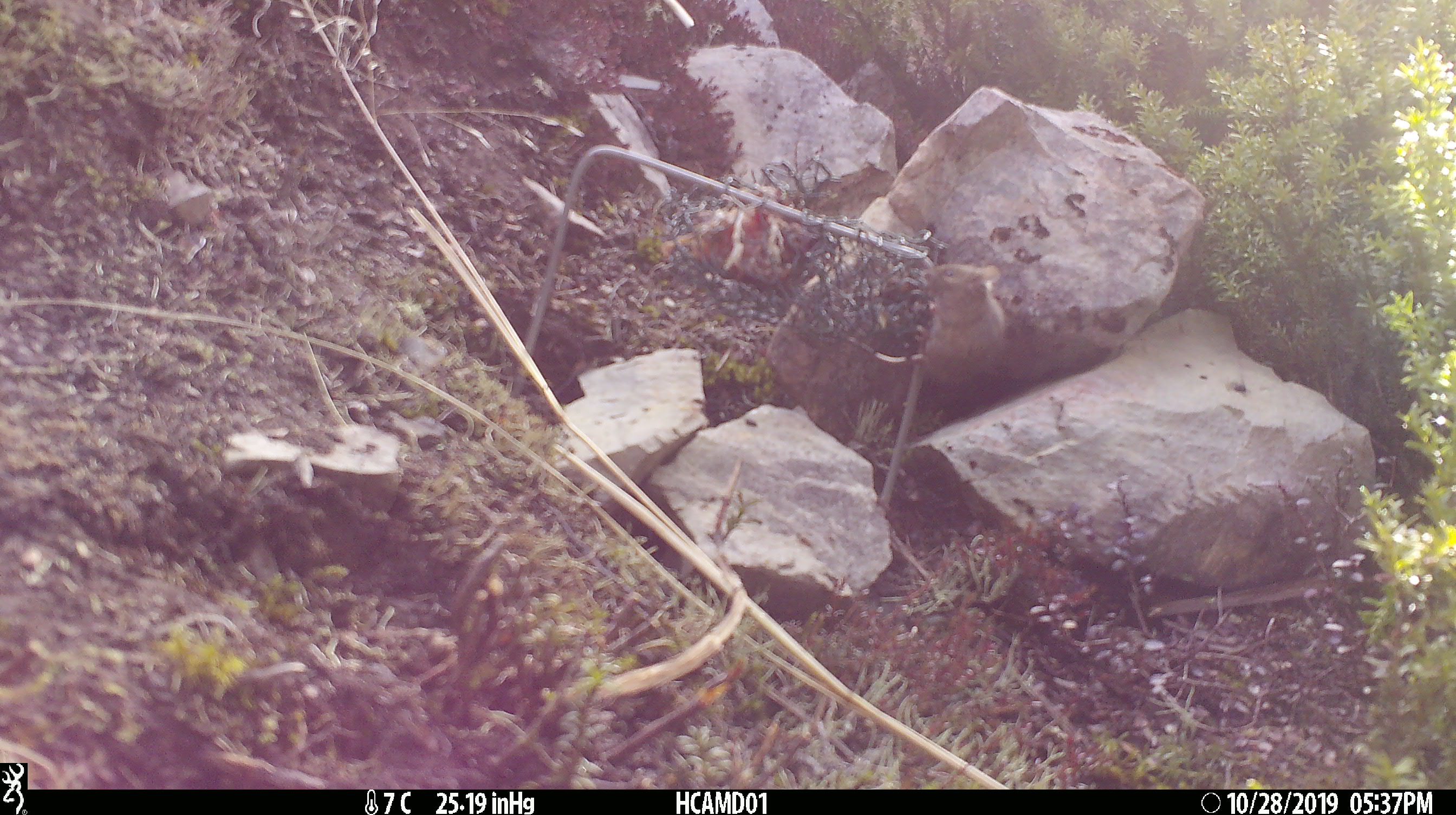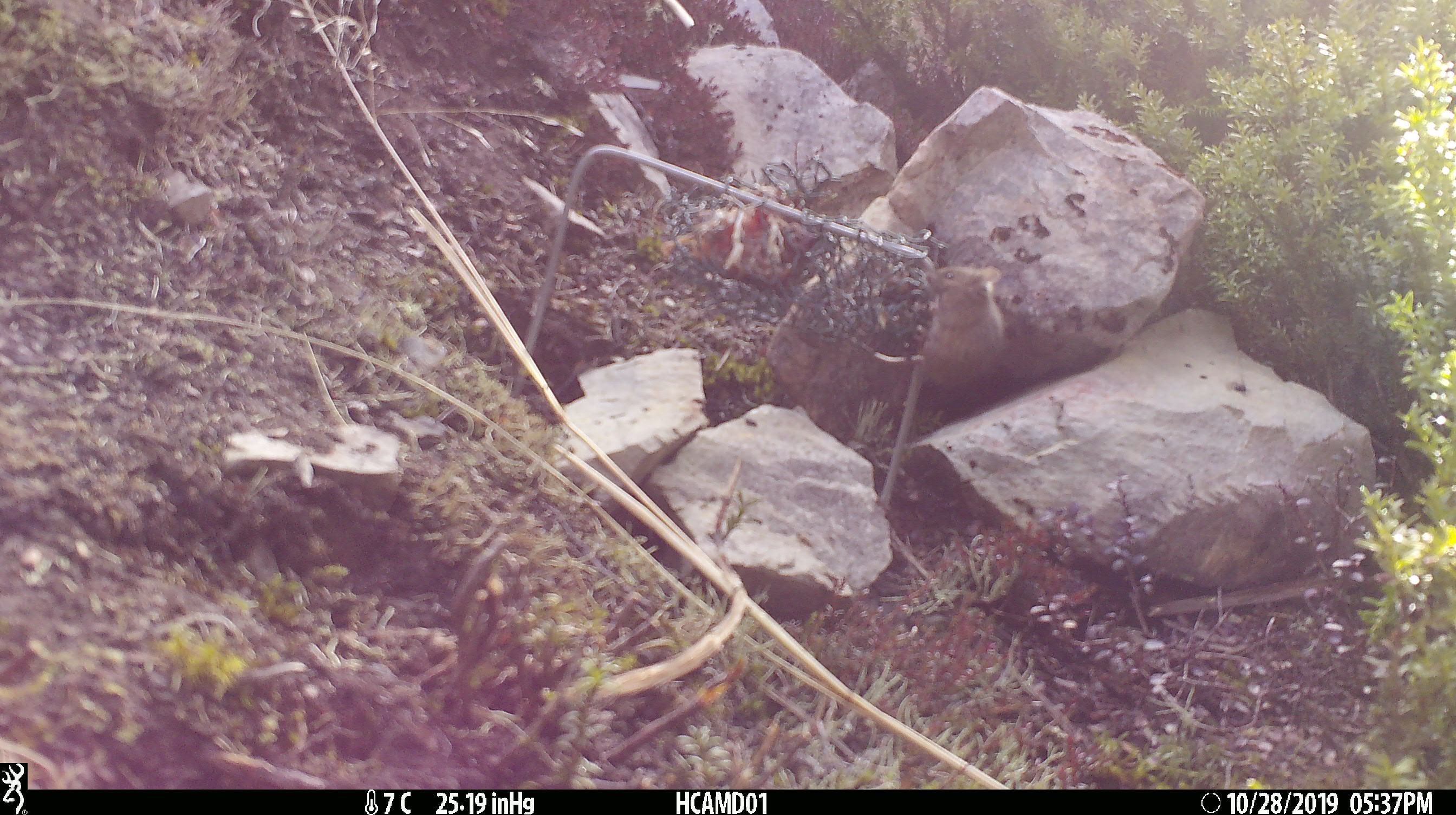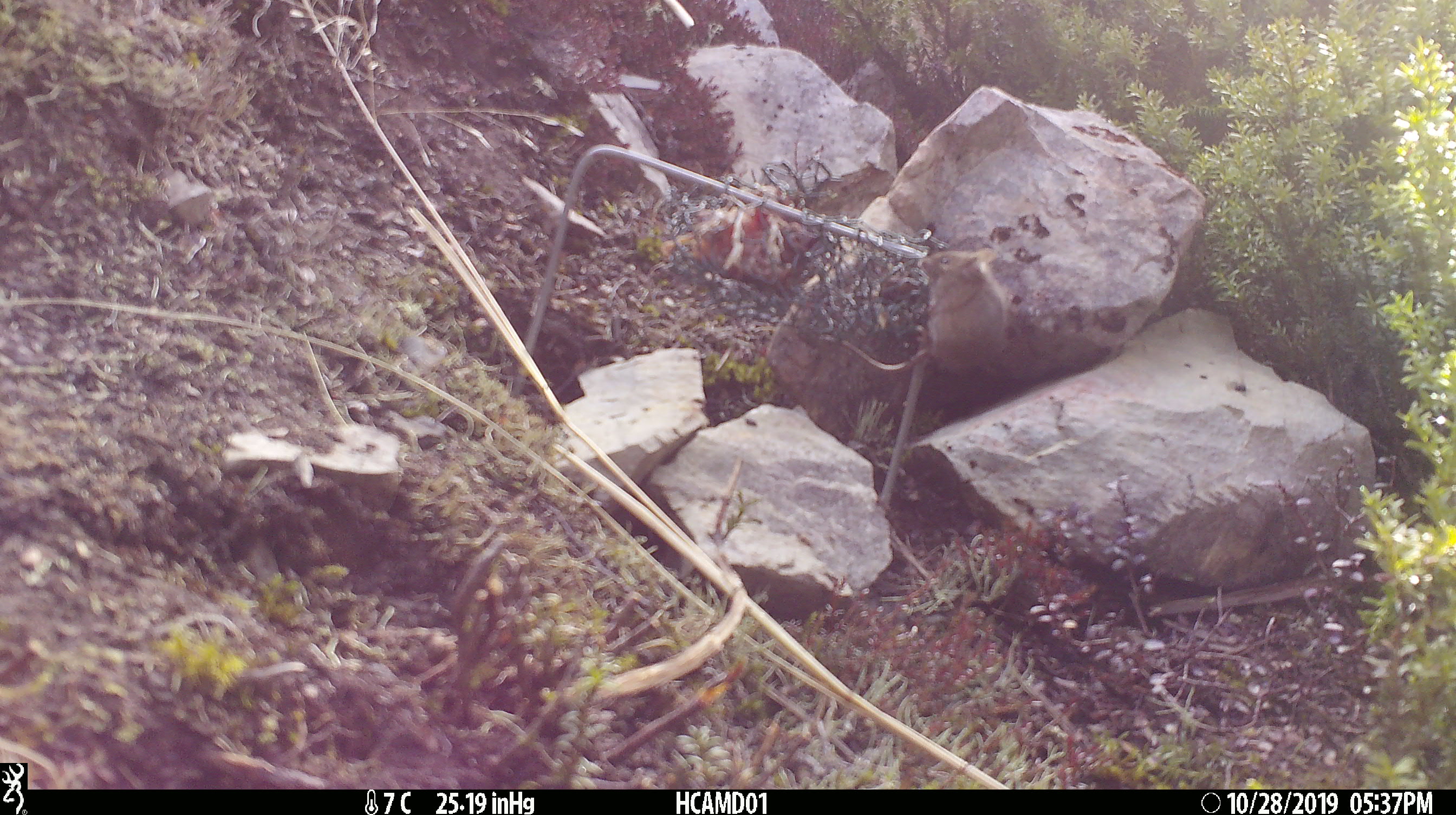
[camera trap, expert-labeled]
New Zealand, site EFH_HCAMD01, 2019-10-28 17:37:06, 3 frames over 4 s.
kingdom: Animalia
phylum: Chordata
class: Mammalia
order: Rodentia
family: Muridae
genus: Mus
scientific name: Mus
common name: mouse